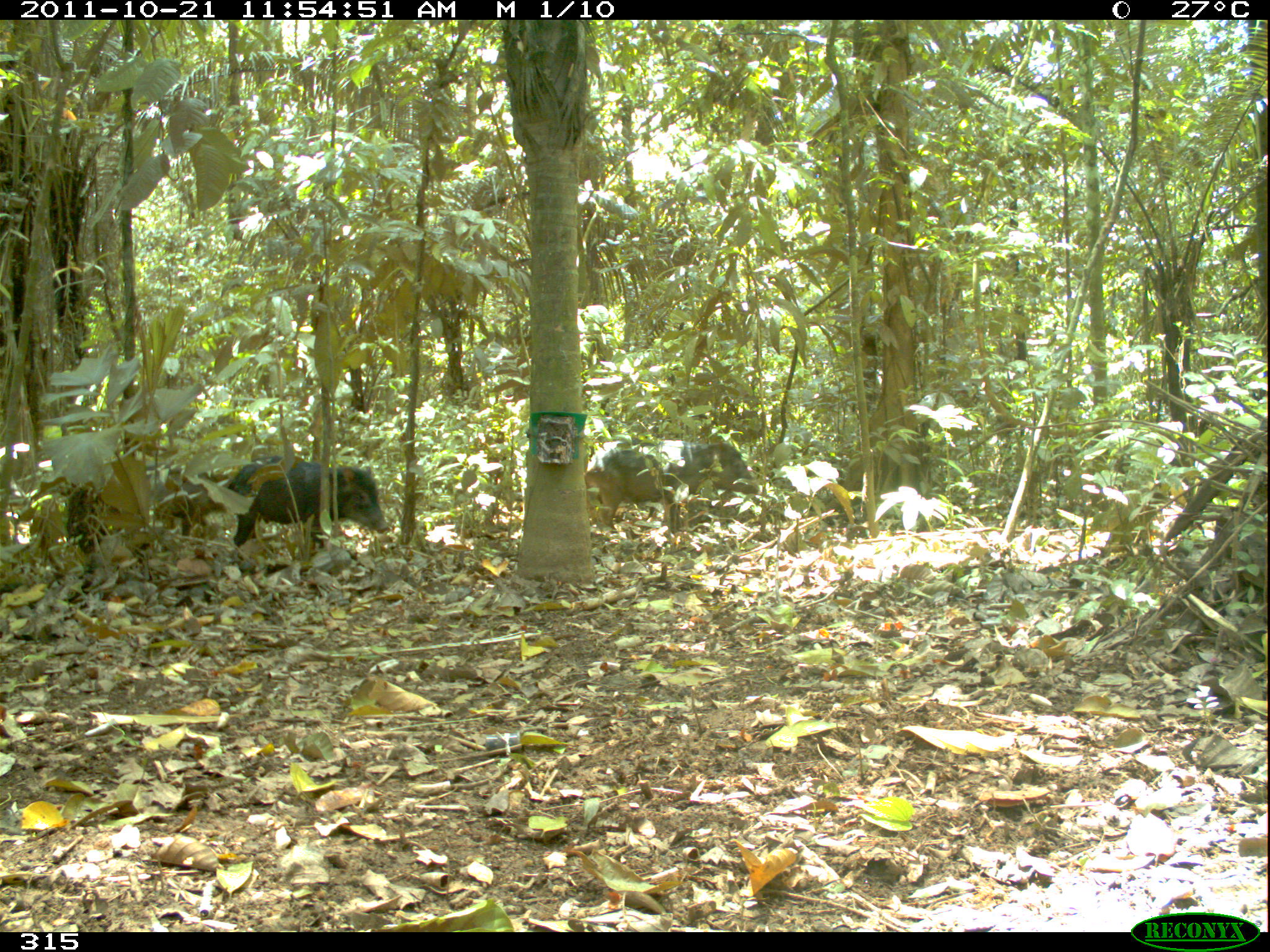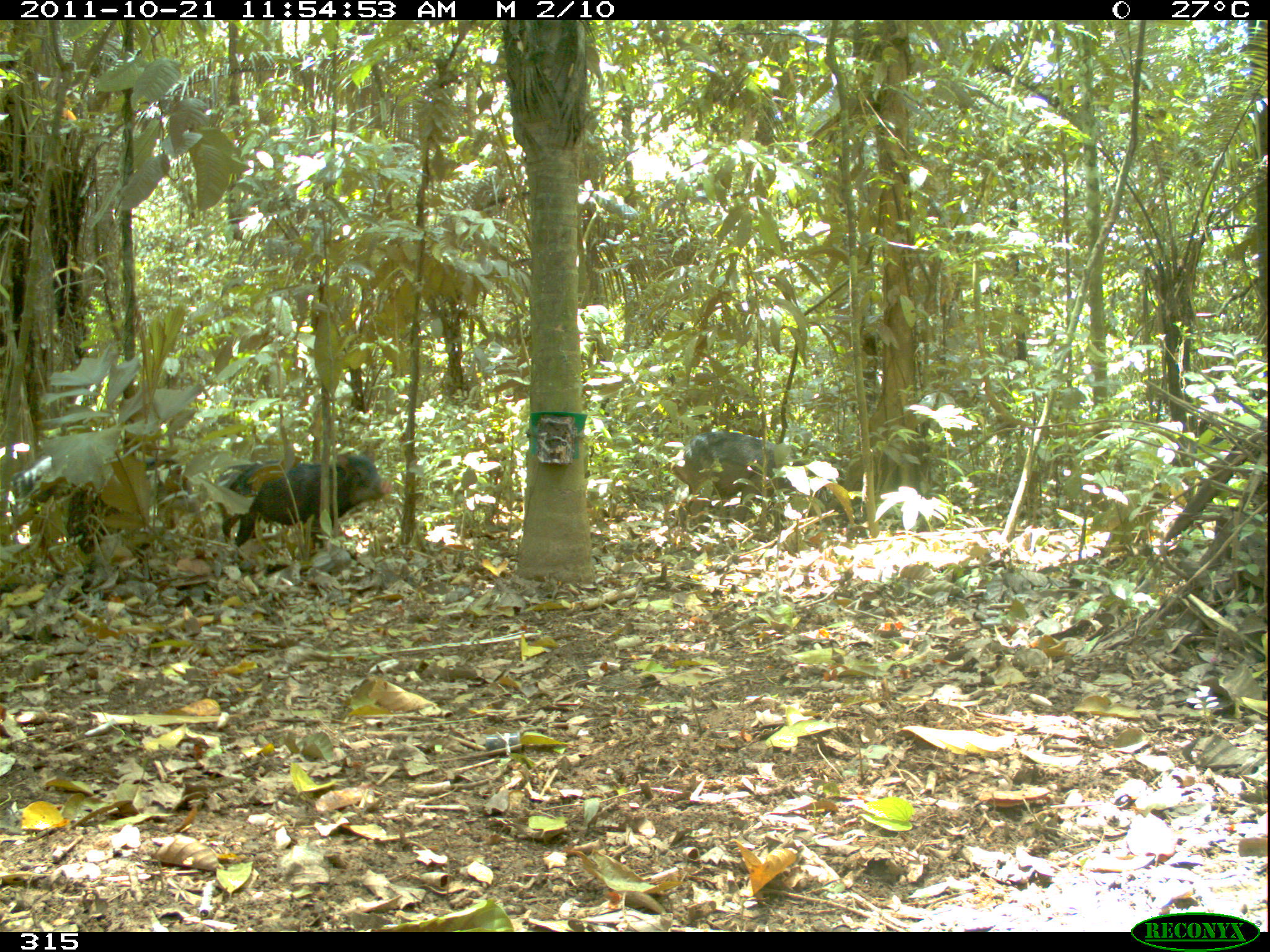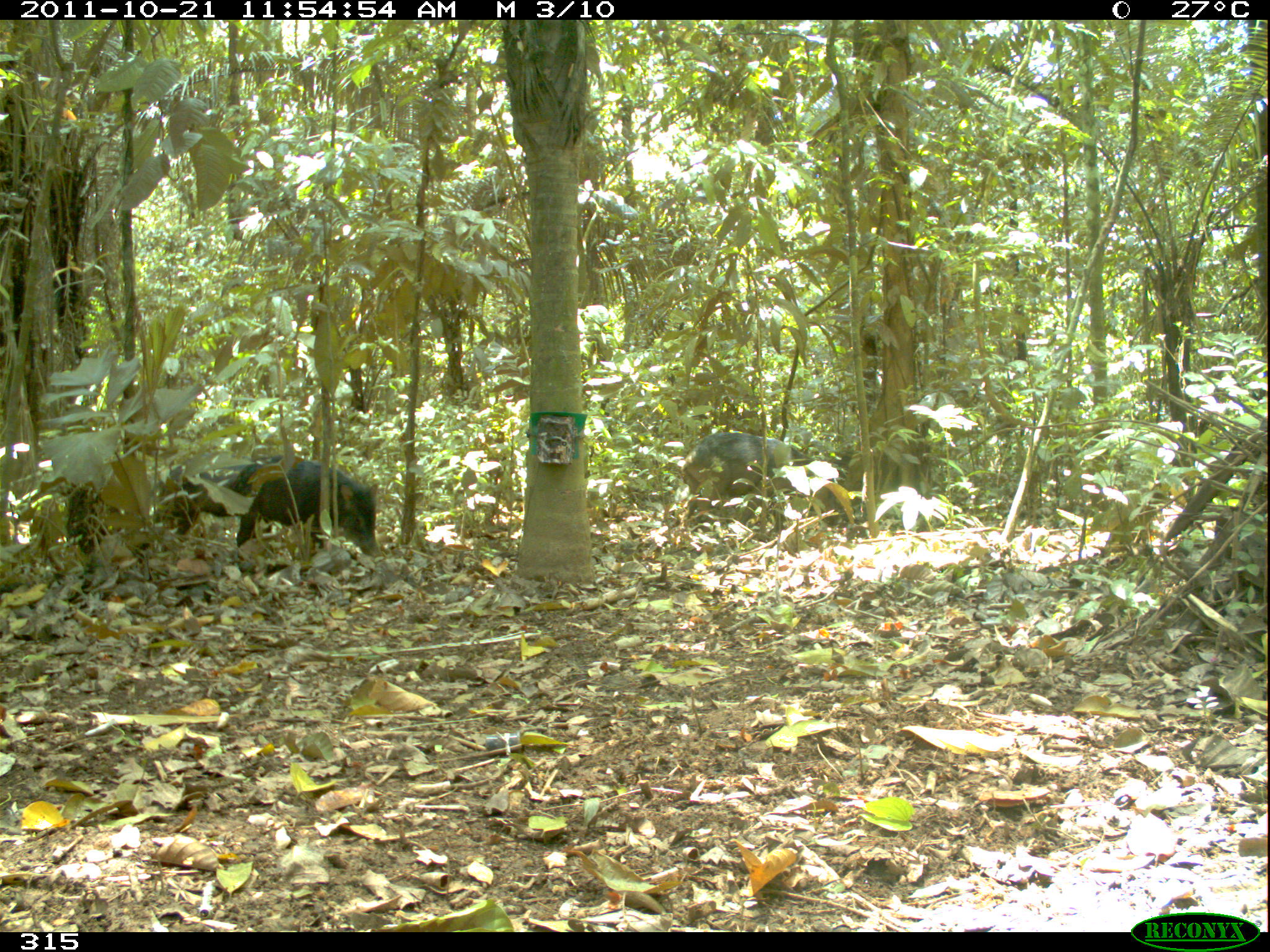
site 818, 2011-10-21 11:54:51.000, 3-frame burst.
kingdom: Animalia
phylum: Chordata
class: Mammalia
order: Artiodactyla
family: Tayassuidae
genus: Tayassu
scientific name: Tayassu pecari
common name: white-lipped peccary